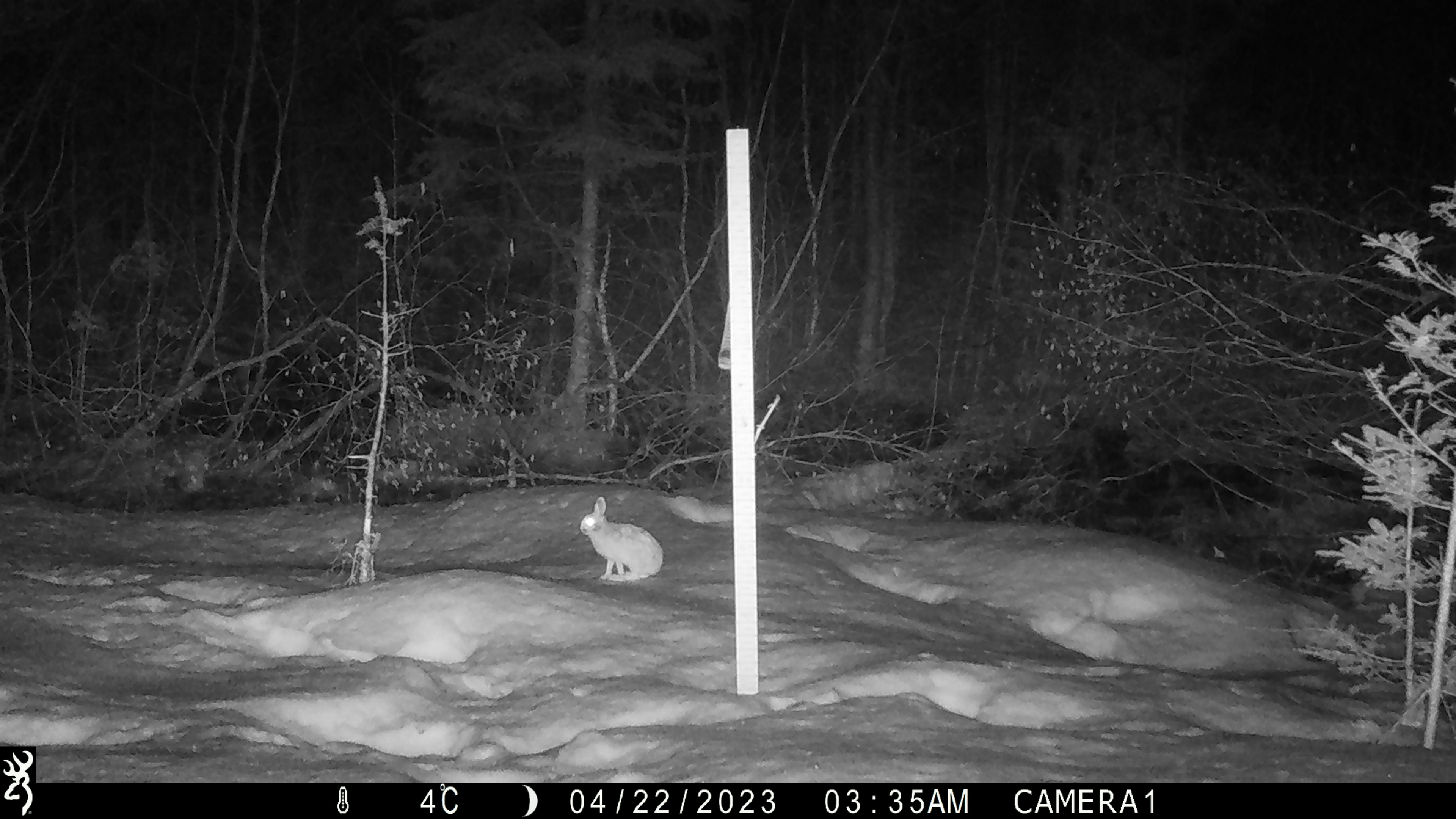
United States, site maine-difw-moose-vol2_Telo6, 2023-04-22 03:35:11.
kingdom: Animalia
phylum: Chordata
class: Mammalia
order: Lagomorpha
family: Leporidae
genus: Lepus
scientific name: Lepus americanus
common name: snowshoe hare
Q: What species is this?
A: Snowshoe hare (Lepus americanus).